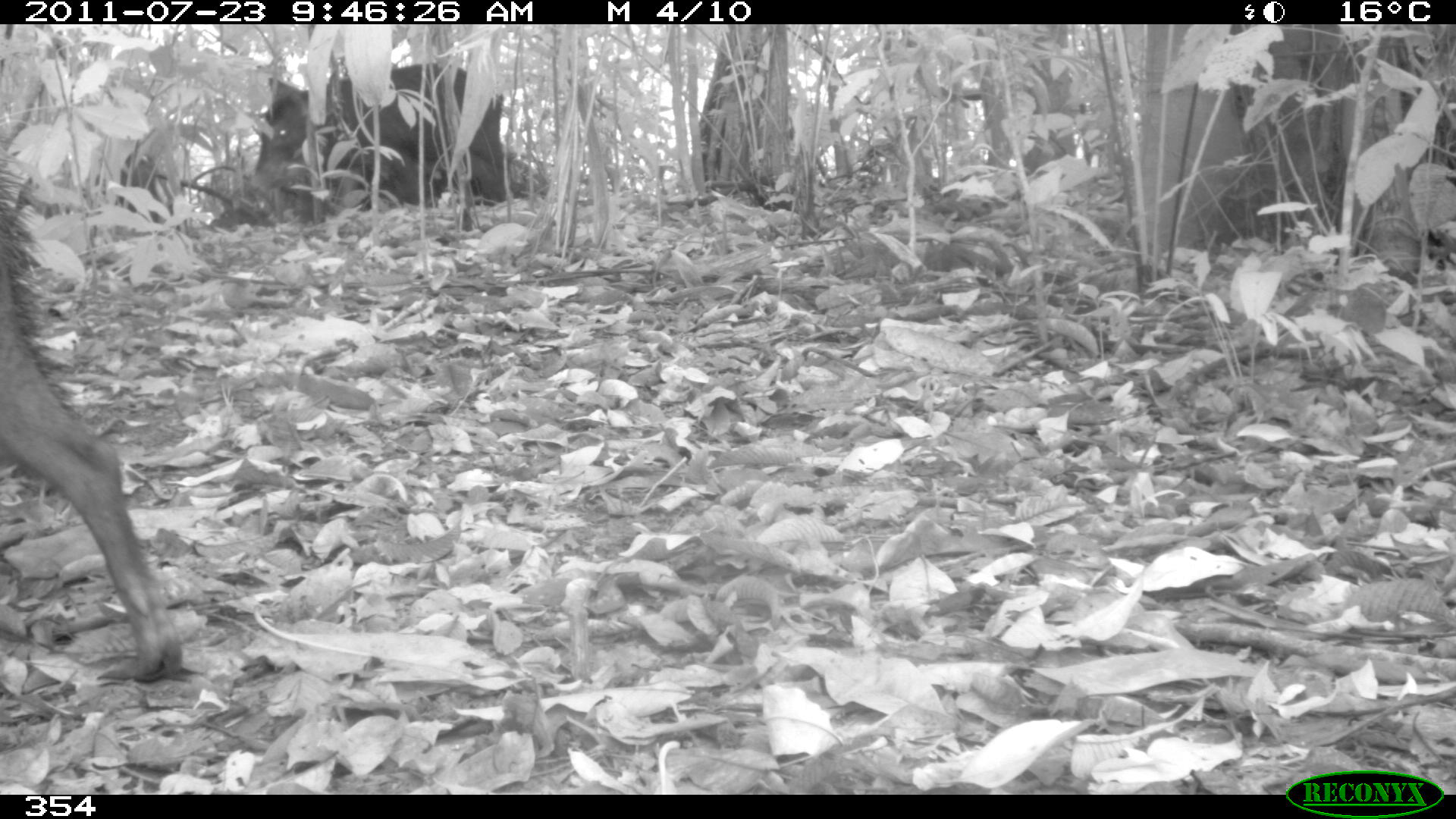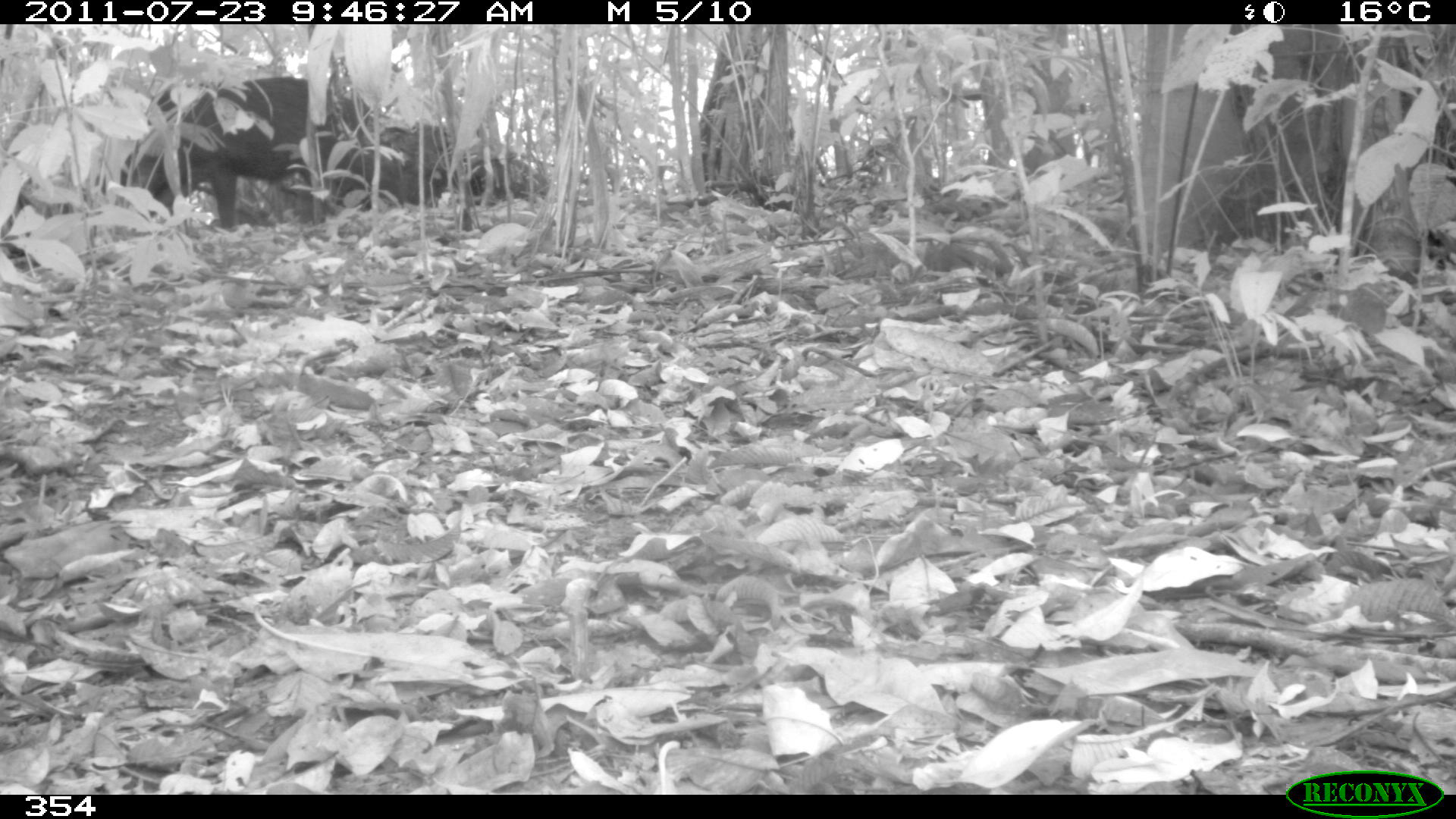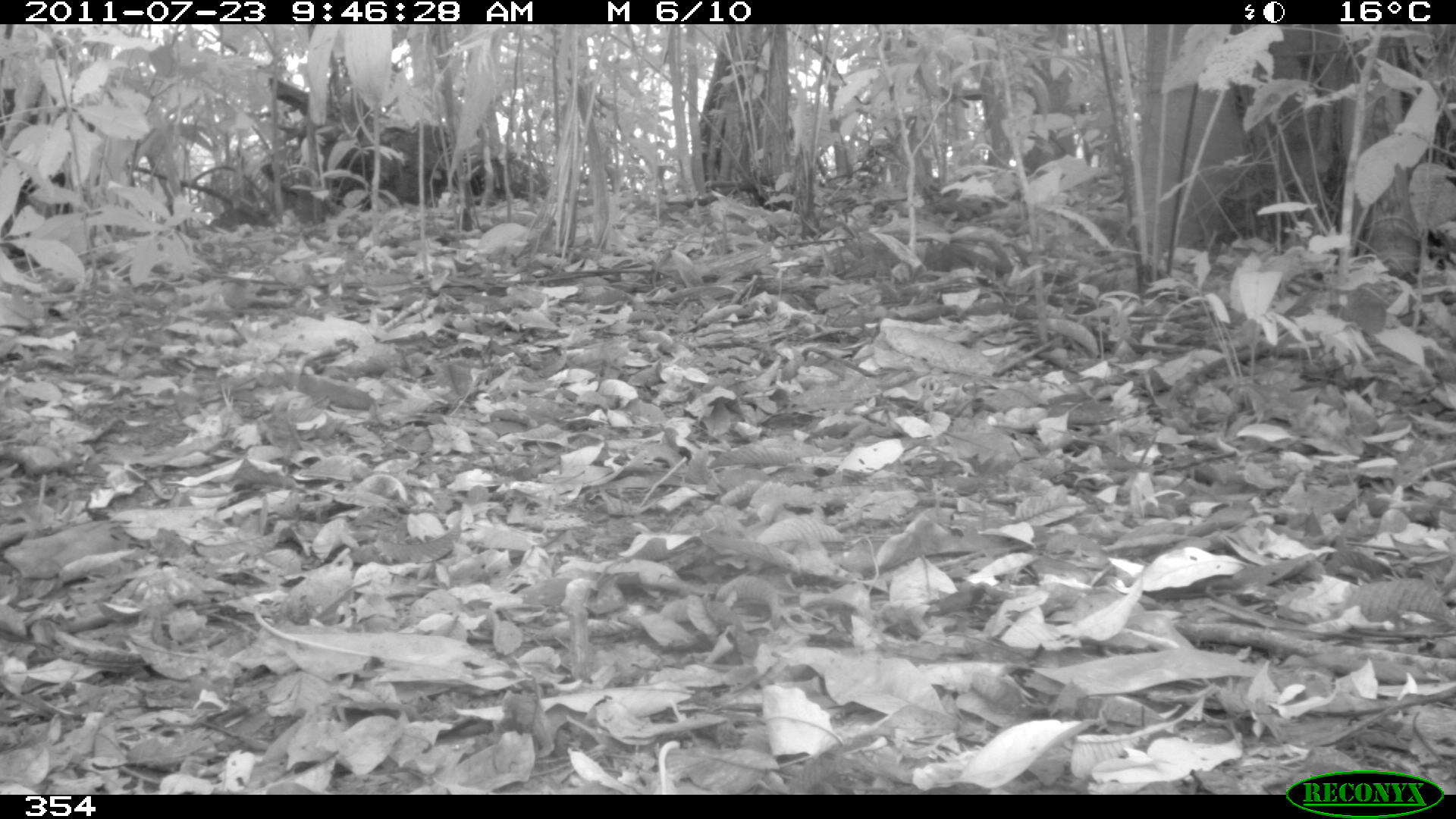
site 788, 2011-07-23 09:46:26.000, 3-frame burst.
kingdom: Animalia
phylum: Chordata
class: Mammalia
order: Artiodactyla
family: Tayassuidae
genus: Tayassu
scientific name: Tayassu pecari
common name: white-lipped peccary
Tayassu pecari (white-lipped peccary).